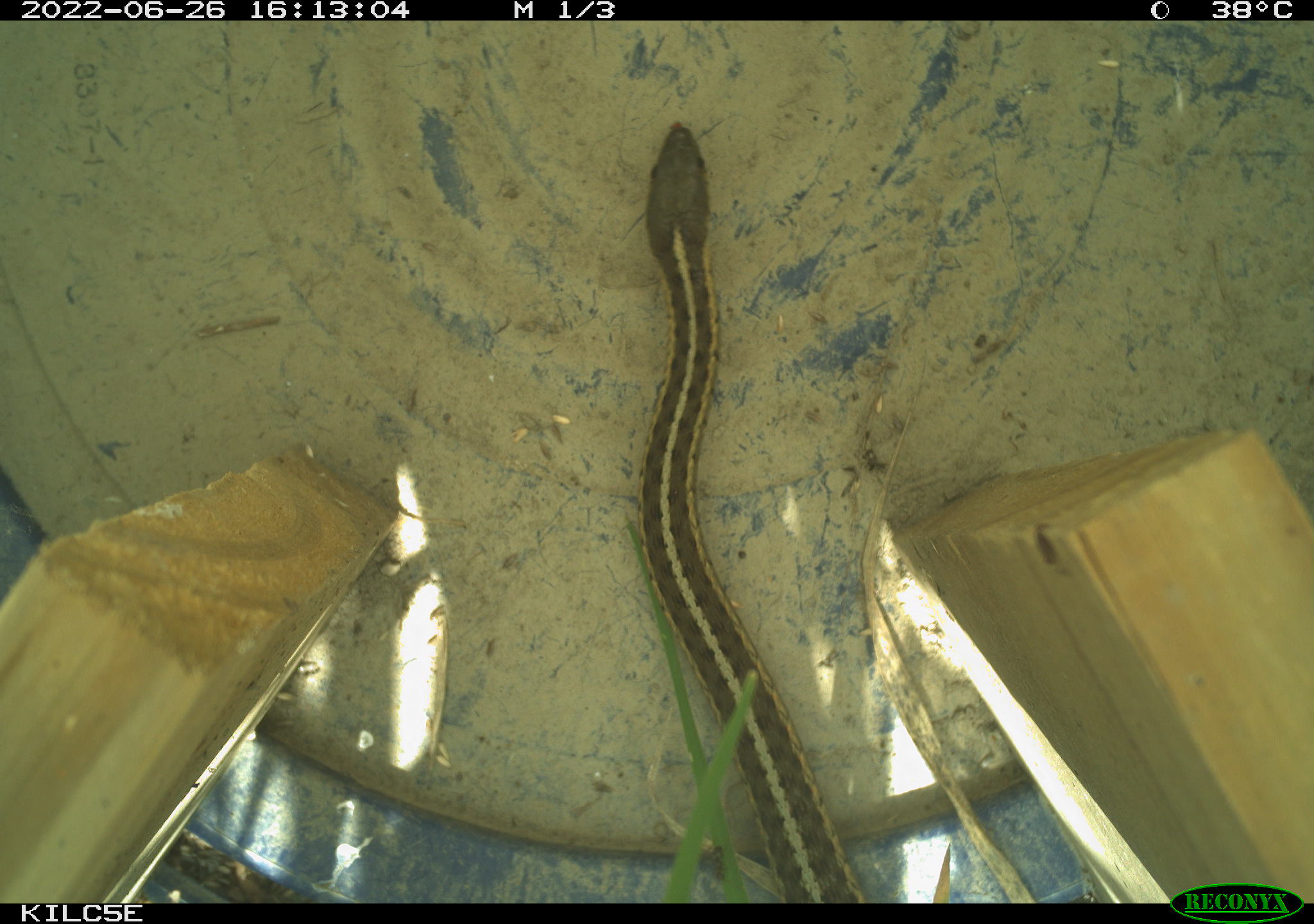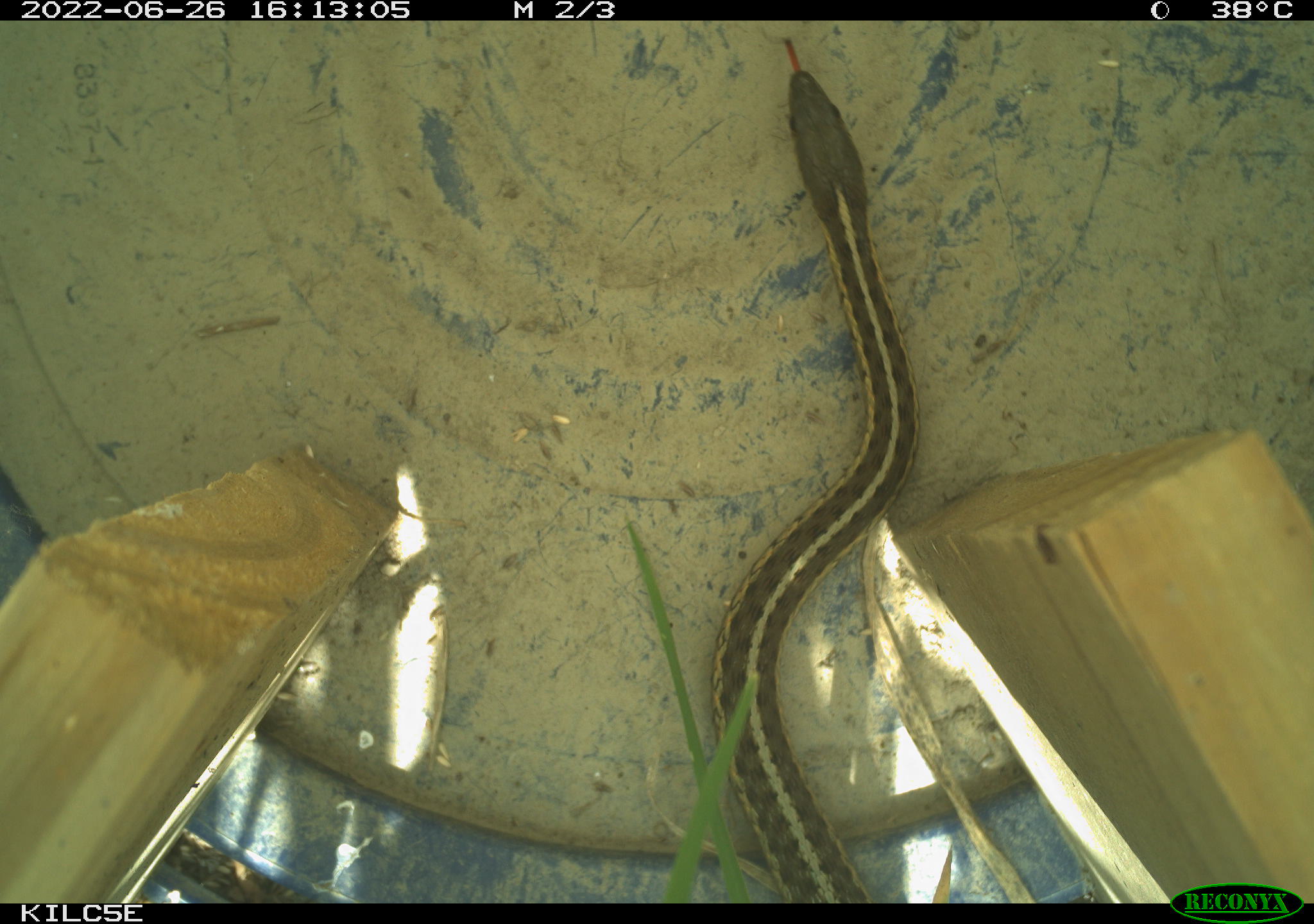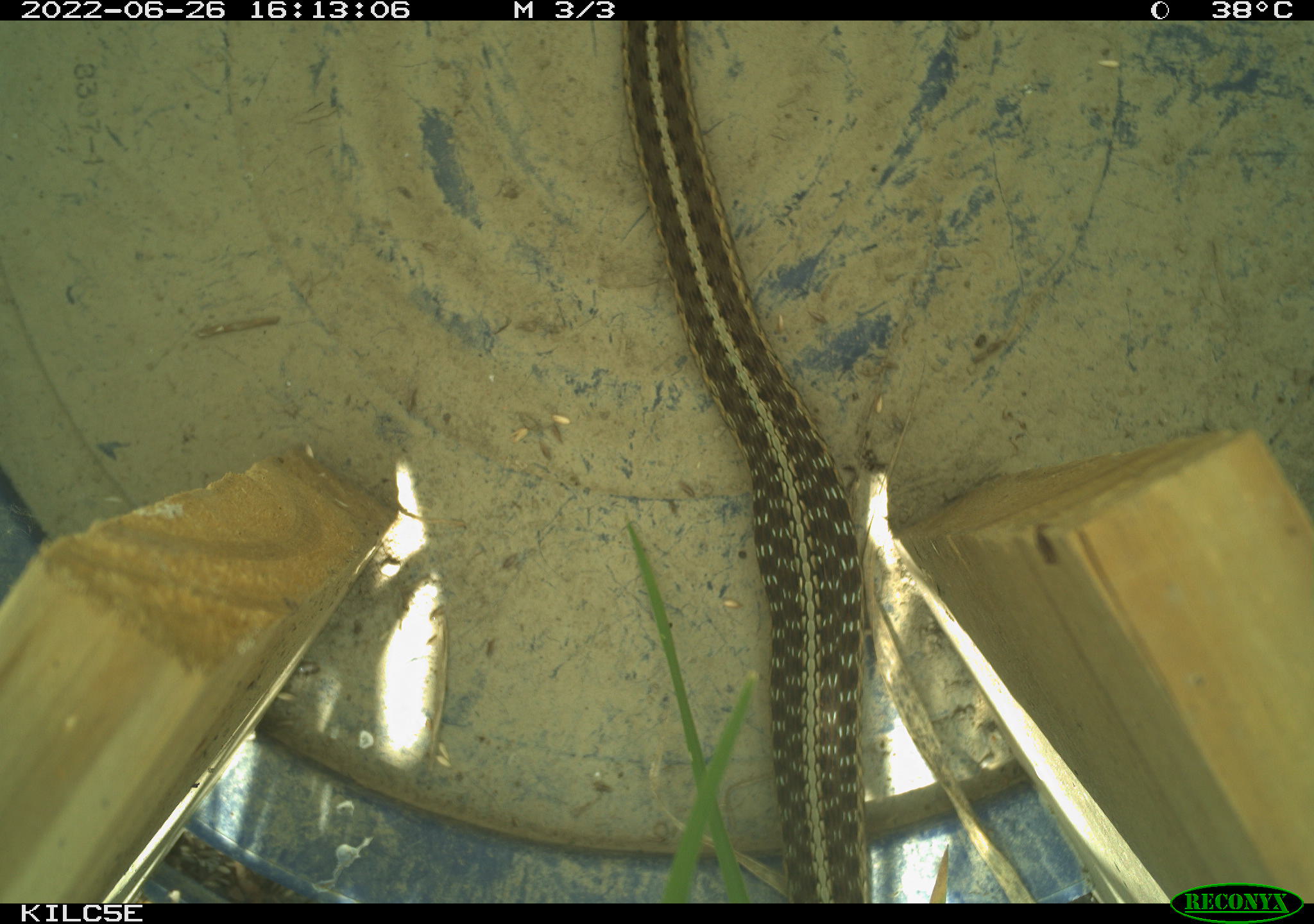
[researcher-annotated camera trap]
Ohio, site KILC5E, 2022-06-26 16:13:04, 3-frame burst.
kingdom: Animalia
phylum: Chordata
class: Reptilia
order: Squamata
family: Colubridae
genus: Thamnophis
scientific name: Thamnophis sirtalis sirtalis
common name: eastern gartersnake